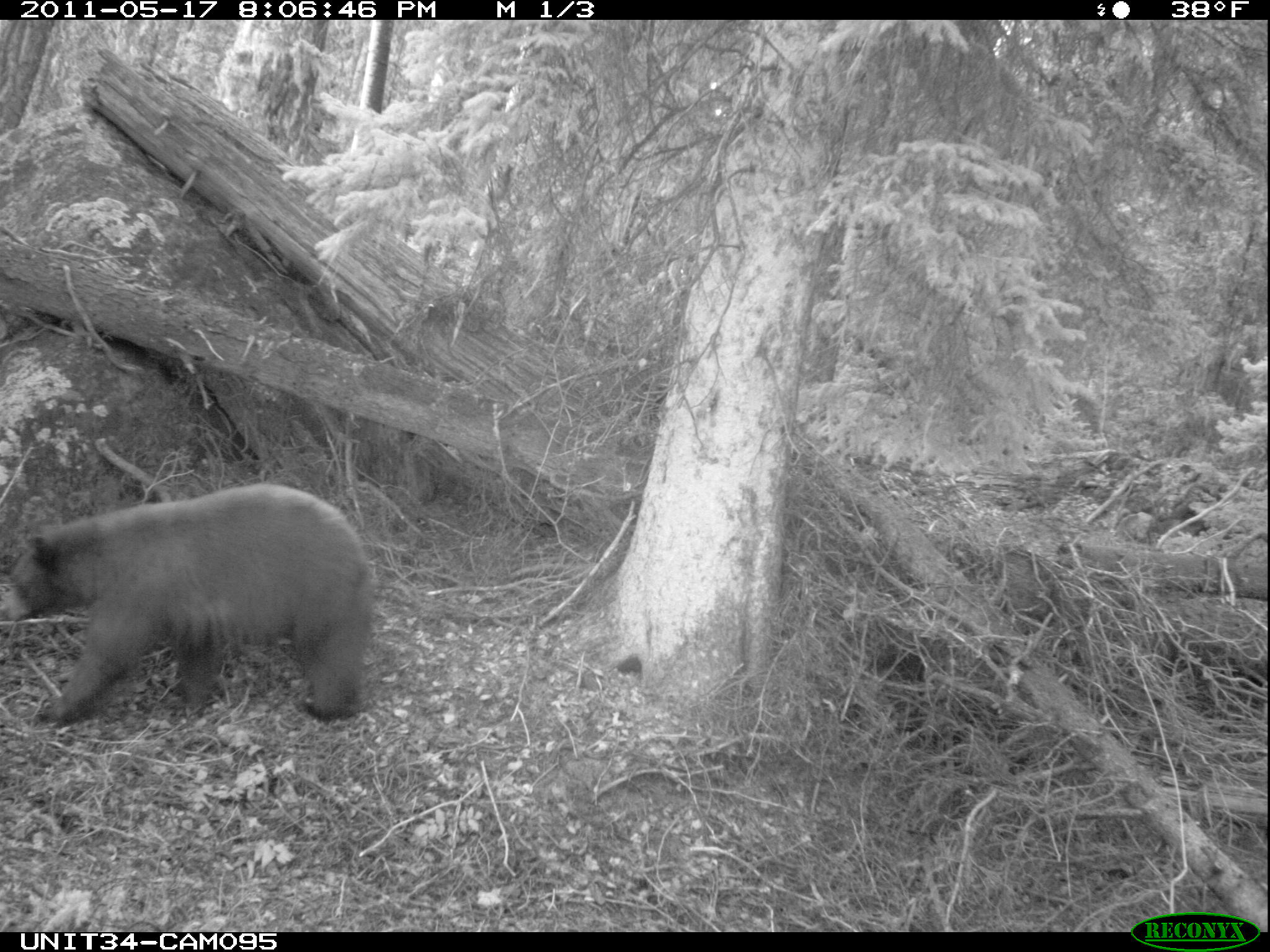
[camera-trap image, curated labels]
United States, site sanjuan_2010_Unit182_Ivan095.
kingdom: Animalia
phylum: Chordata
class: Mammalia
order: Carnivora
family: Ursidae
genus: Ursus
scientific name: Ursus americanus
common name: american black bear